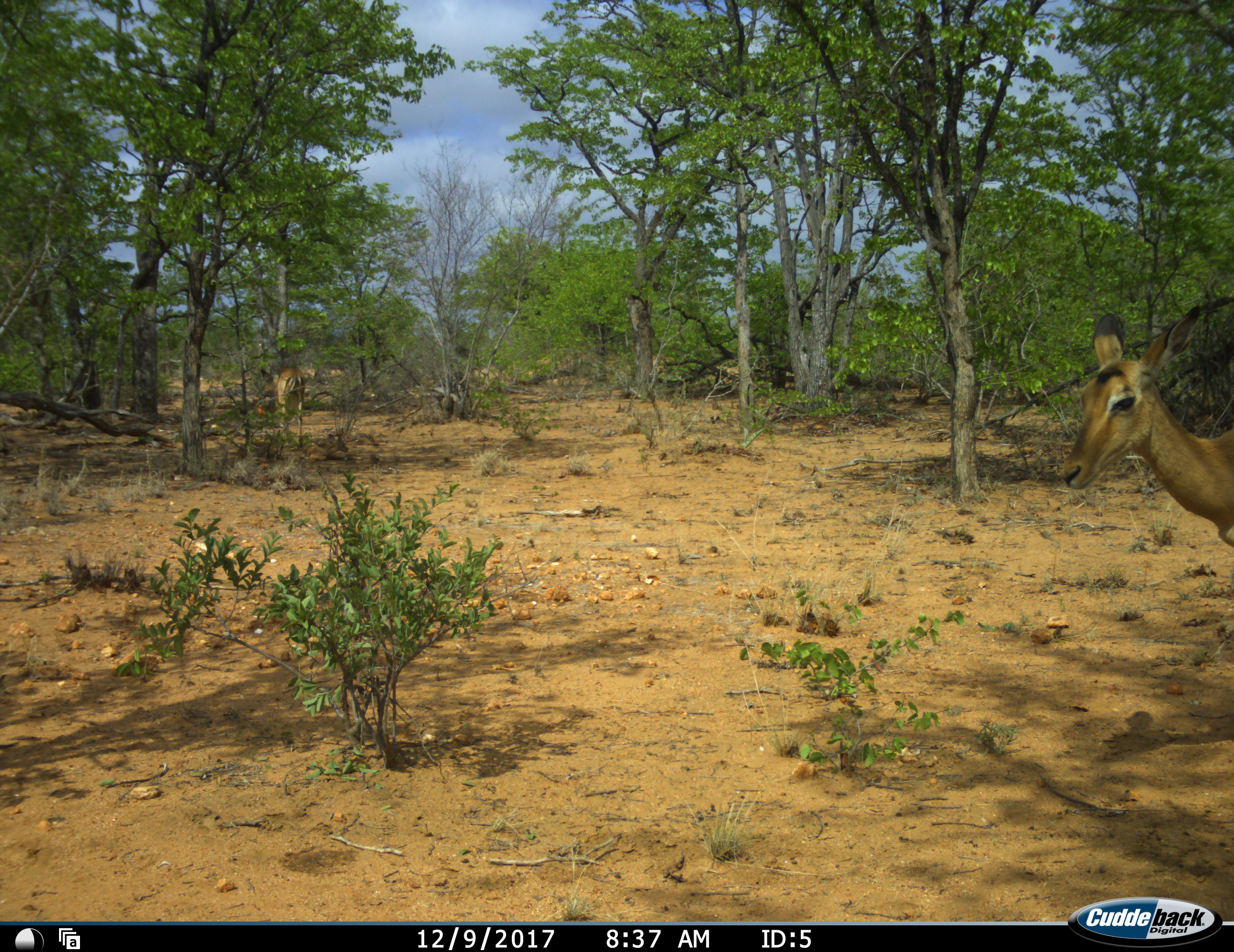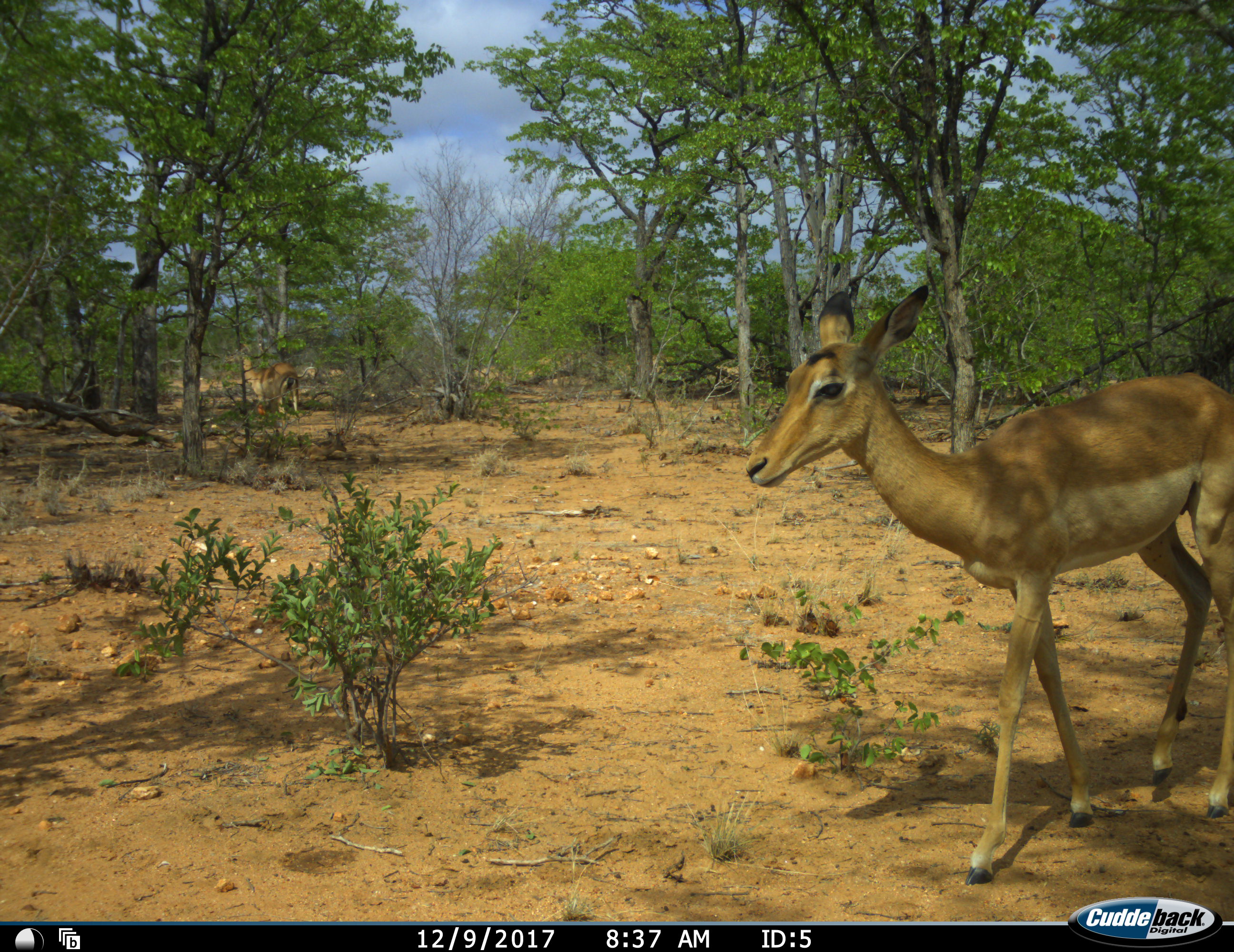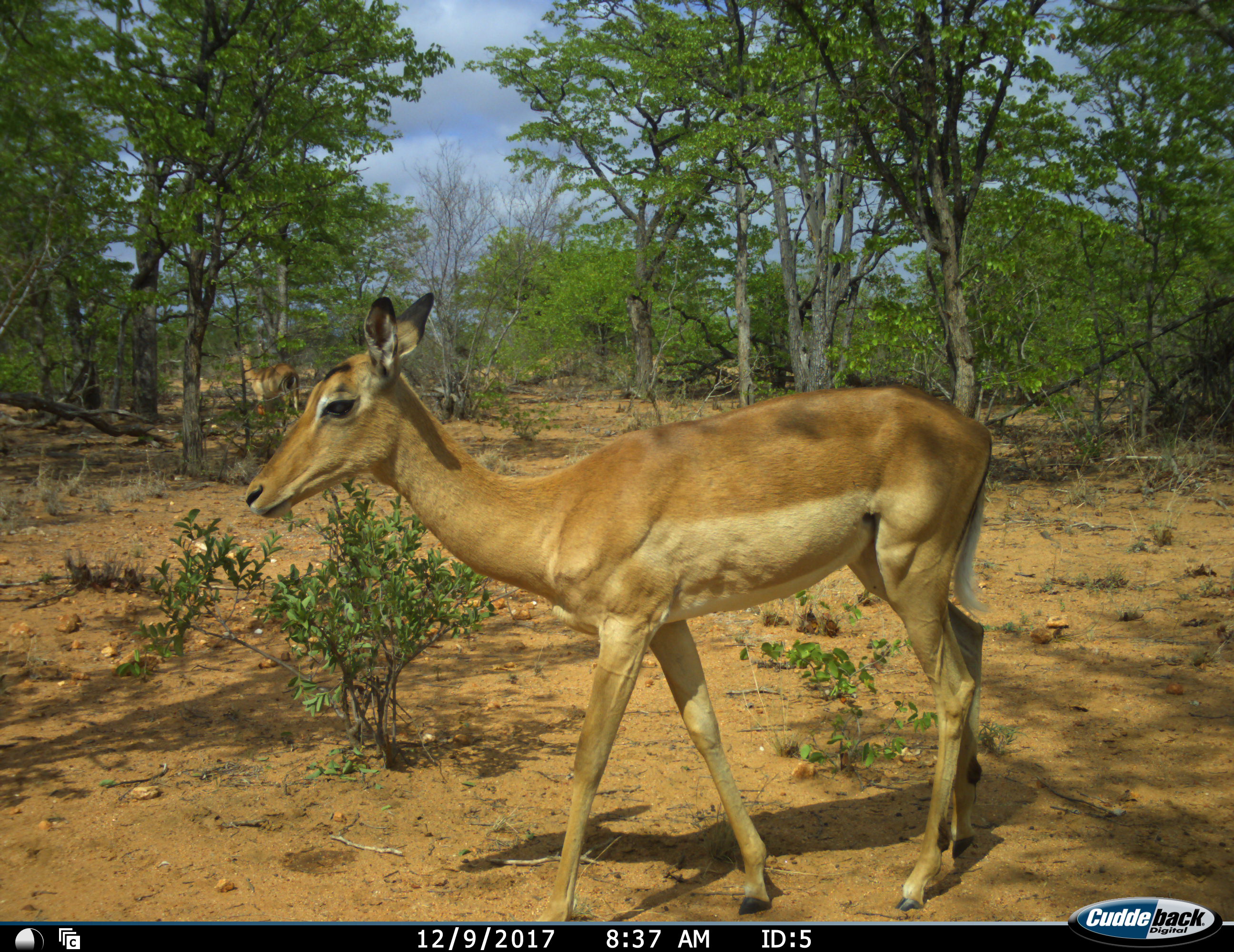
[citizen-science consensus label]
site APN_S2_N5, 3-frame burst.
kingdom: Animalia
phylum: Chordata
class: Mammalia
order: Artiodactyla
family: Bovidae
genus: Aepyceros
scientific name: Aepyceros melampus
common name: impala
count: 2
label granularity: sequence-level